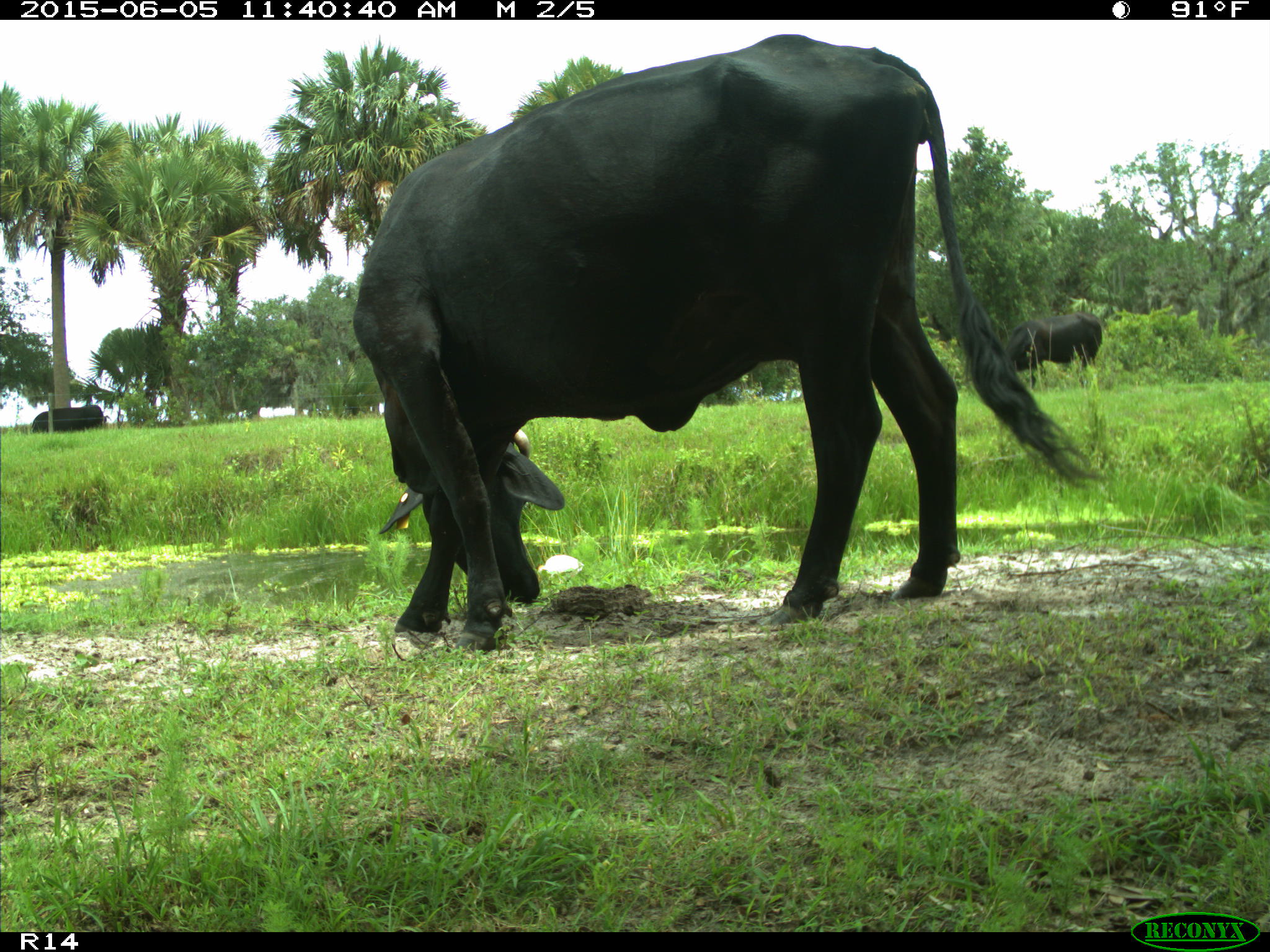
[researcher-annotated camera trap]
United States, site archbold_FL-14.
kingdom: Animalia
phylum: Chordata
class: Mammalia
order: Artiodactyla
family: Bovidae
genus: Bos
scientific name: Bos taurus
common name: domestic cow